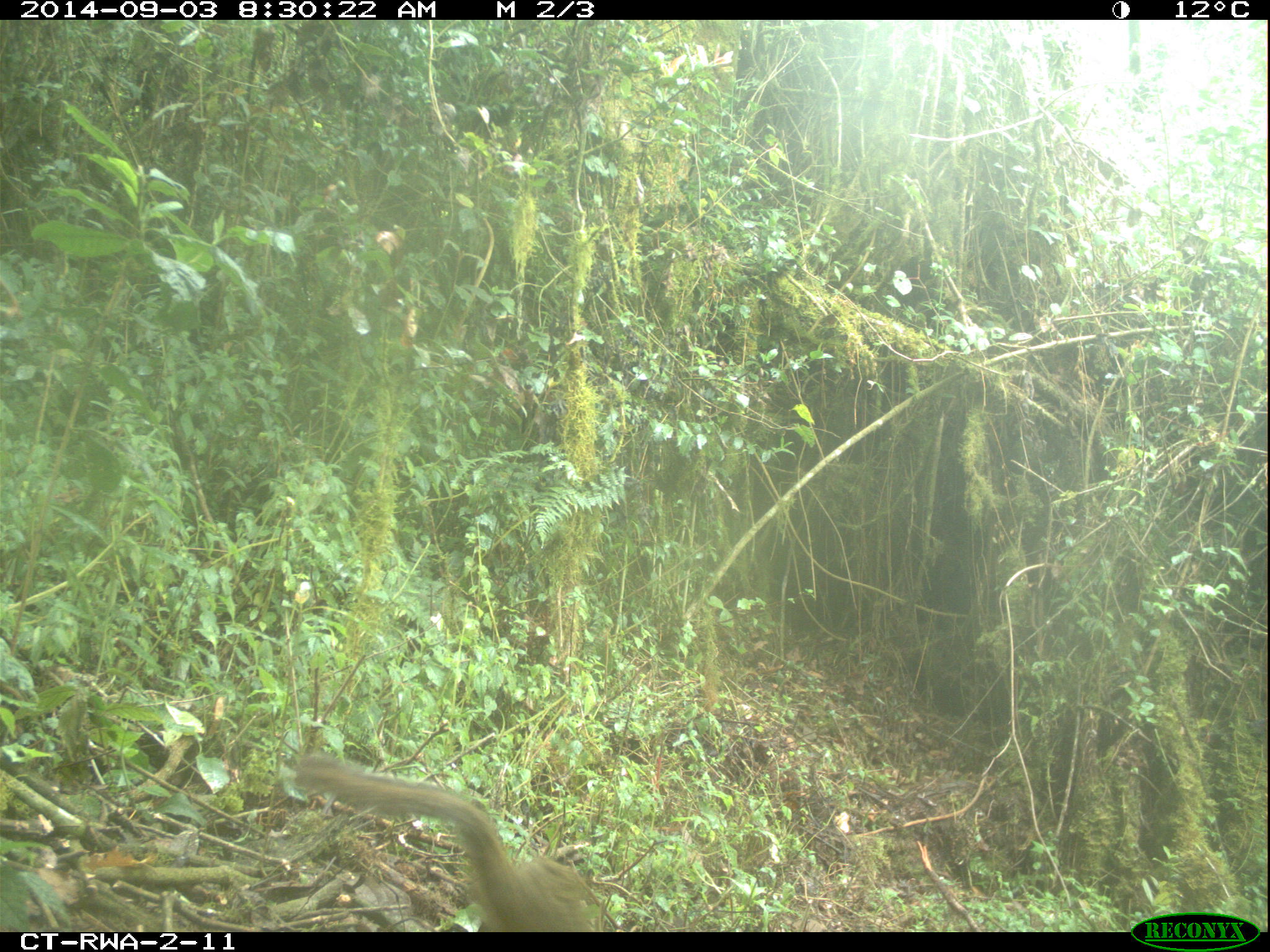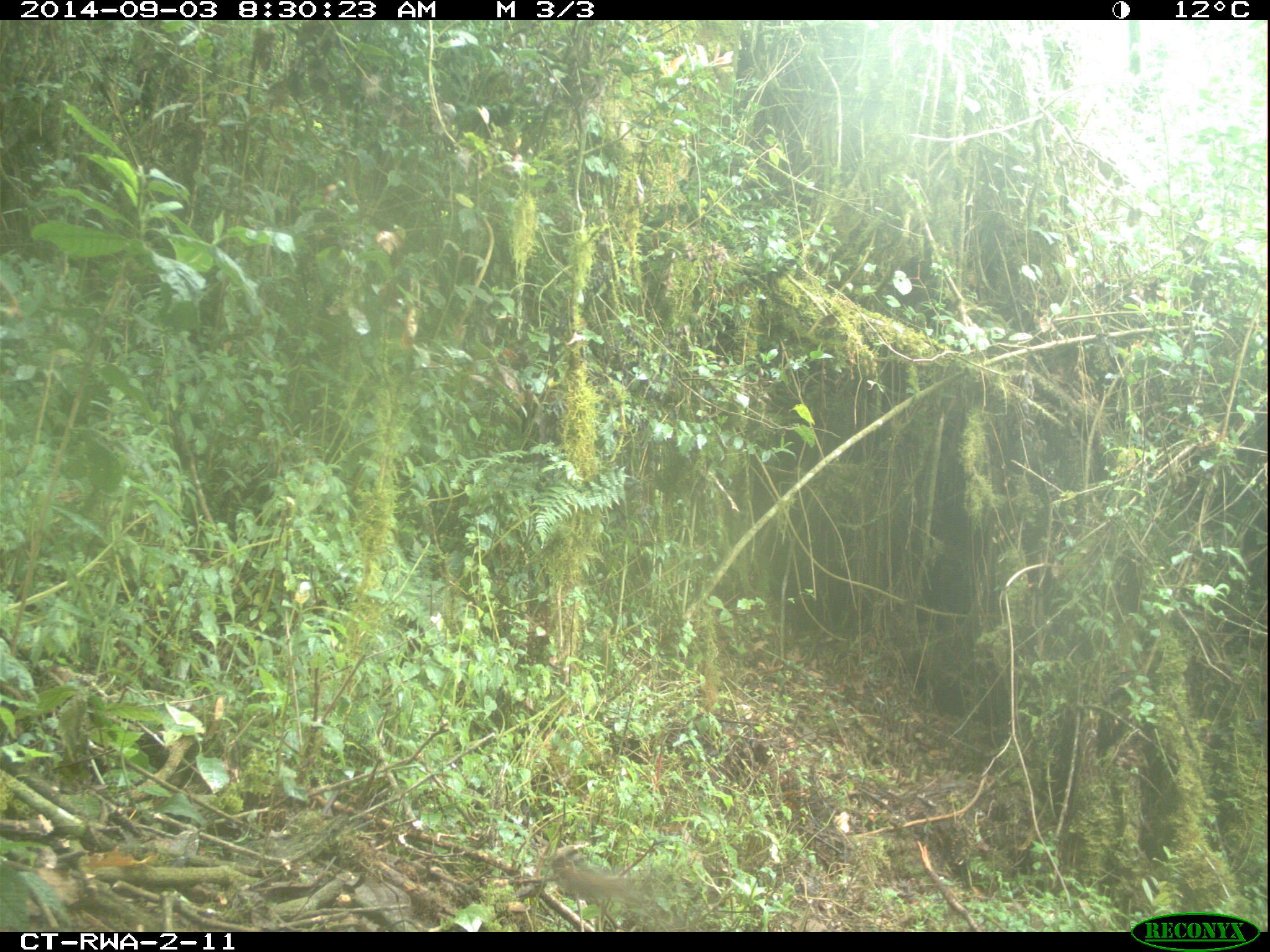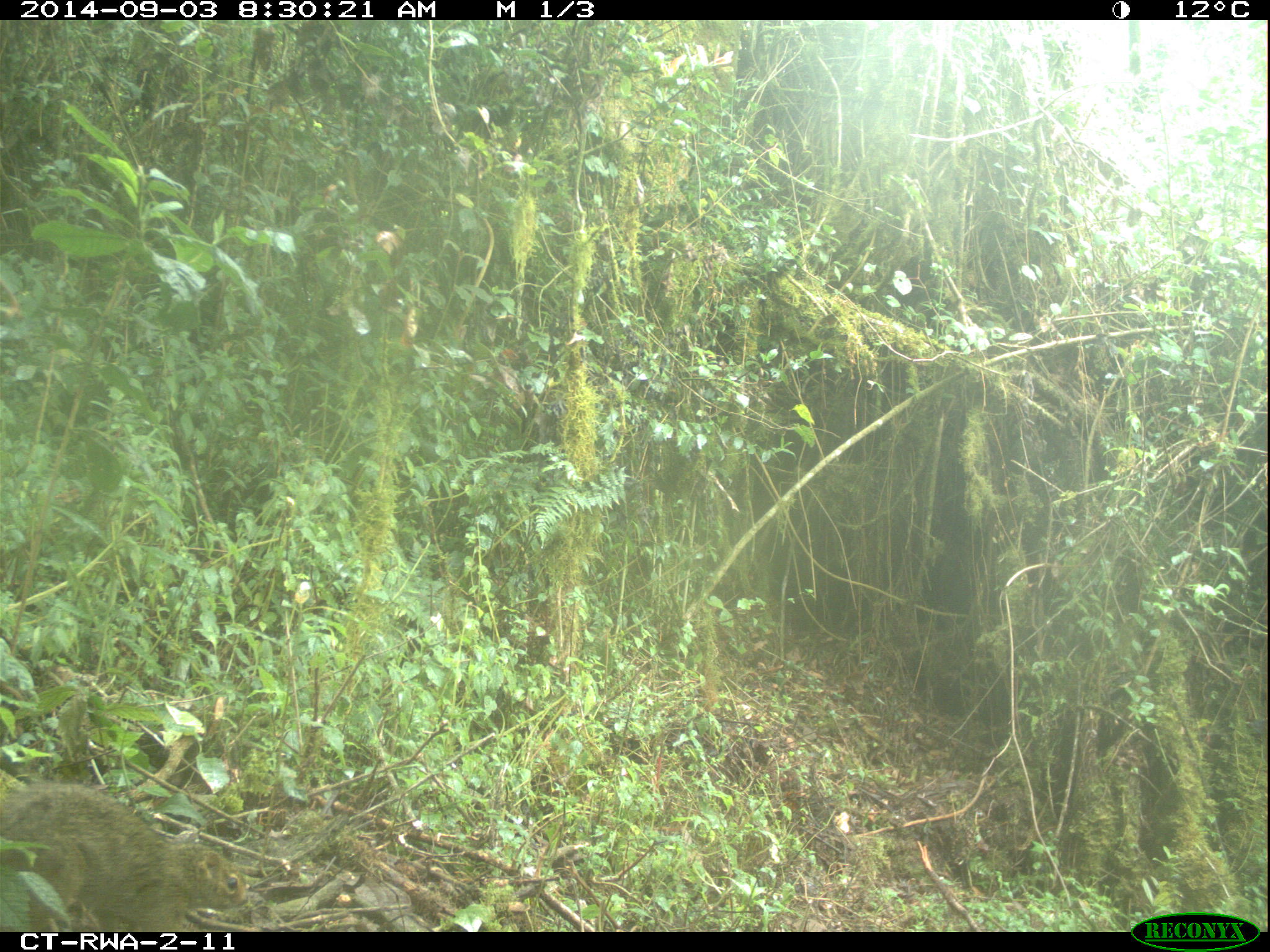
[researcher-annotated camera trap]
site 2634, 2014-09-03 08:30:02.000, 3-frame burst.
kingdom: Animalia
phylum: Chordata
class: Mammalia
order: Rodentia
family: Sciuridae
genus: Funisciurus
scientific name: Funisciurus carruthersi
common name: carruther's mountain squirrel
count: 1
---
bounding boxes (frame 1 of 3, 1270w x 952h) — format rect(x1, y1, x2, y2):
funisciurus carruthersi: rect(285, 745, 610, 930)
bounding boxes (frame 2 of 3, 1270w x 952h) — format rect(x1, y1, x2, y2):
funisciurus carruthersi: rect(545, 849, 639, 931)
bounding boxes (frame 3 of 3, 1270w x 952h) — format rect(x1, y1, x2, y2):
funisciurus carruthersi: rect(0, 775, 255, 932)